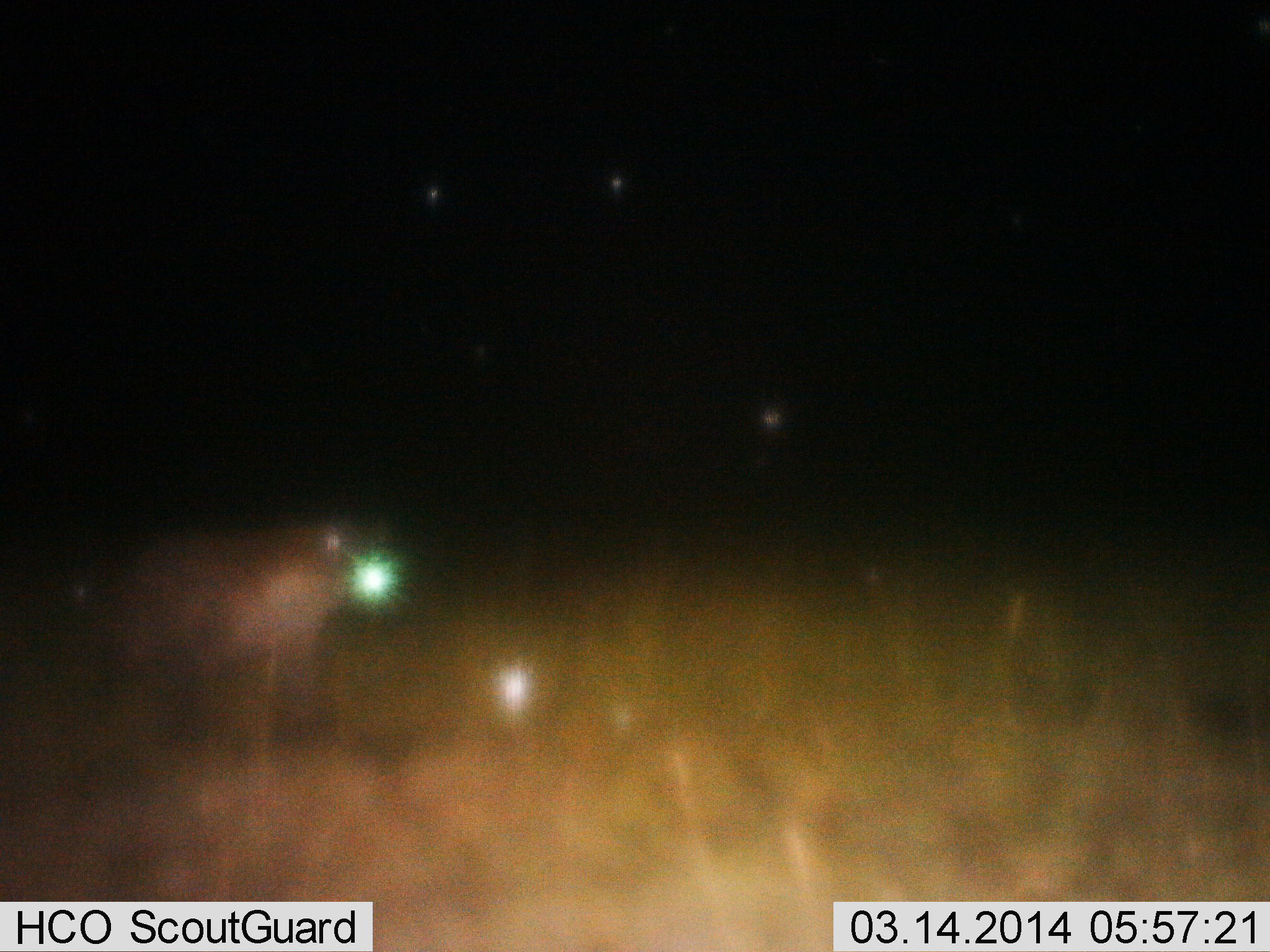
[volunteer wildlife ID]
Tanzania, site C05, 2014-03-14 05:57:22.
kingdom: Animalia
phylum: Chordata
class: Mammalia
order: Carnivora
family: Hyaenidae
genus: Crocuta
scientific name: Crocuta crocuta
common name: spotted hyena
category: hyenaspotted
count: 1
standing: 100%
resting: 0%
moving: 0%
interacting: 0%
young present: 0%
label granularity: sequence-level